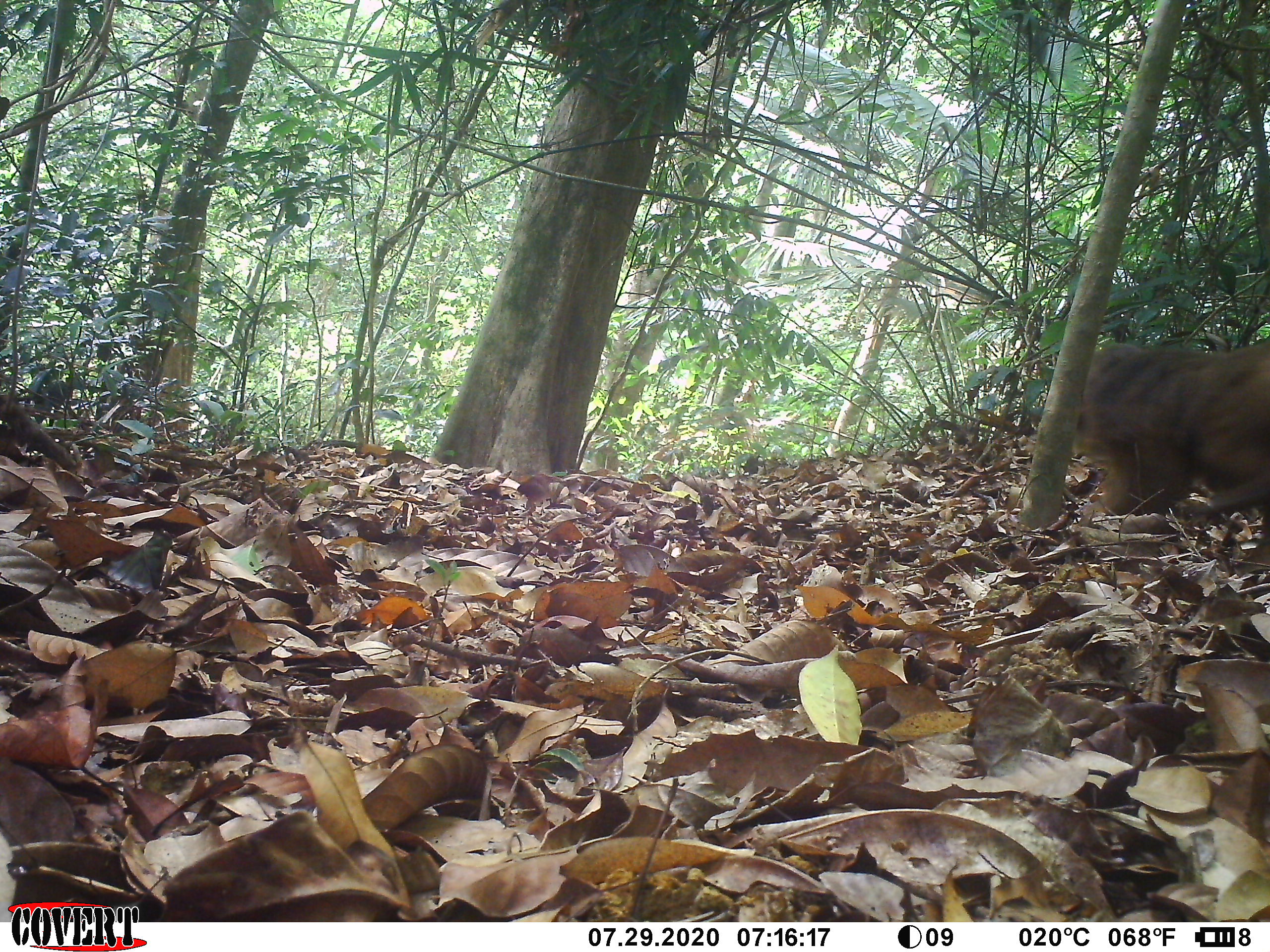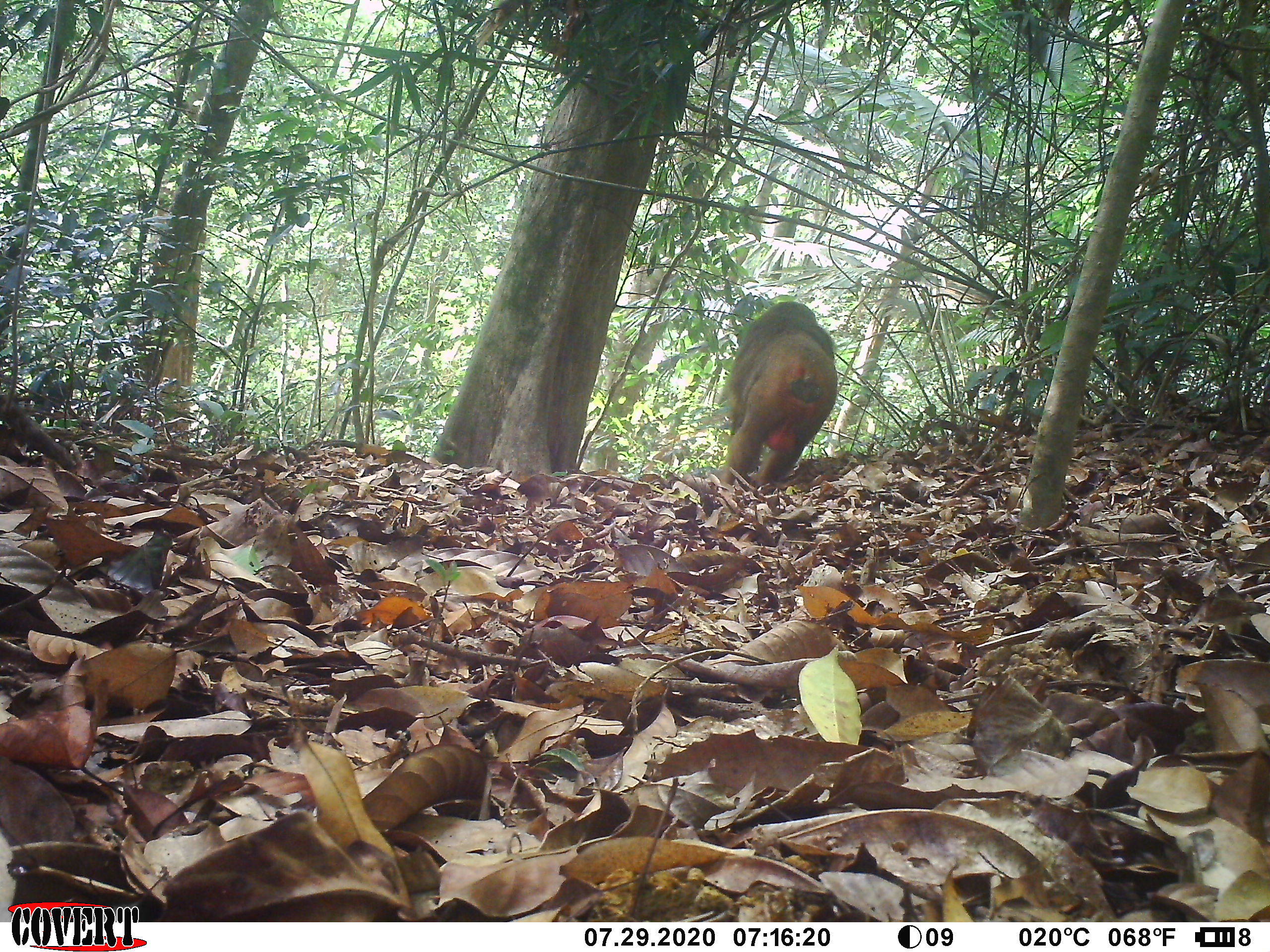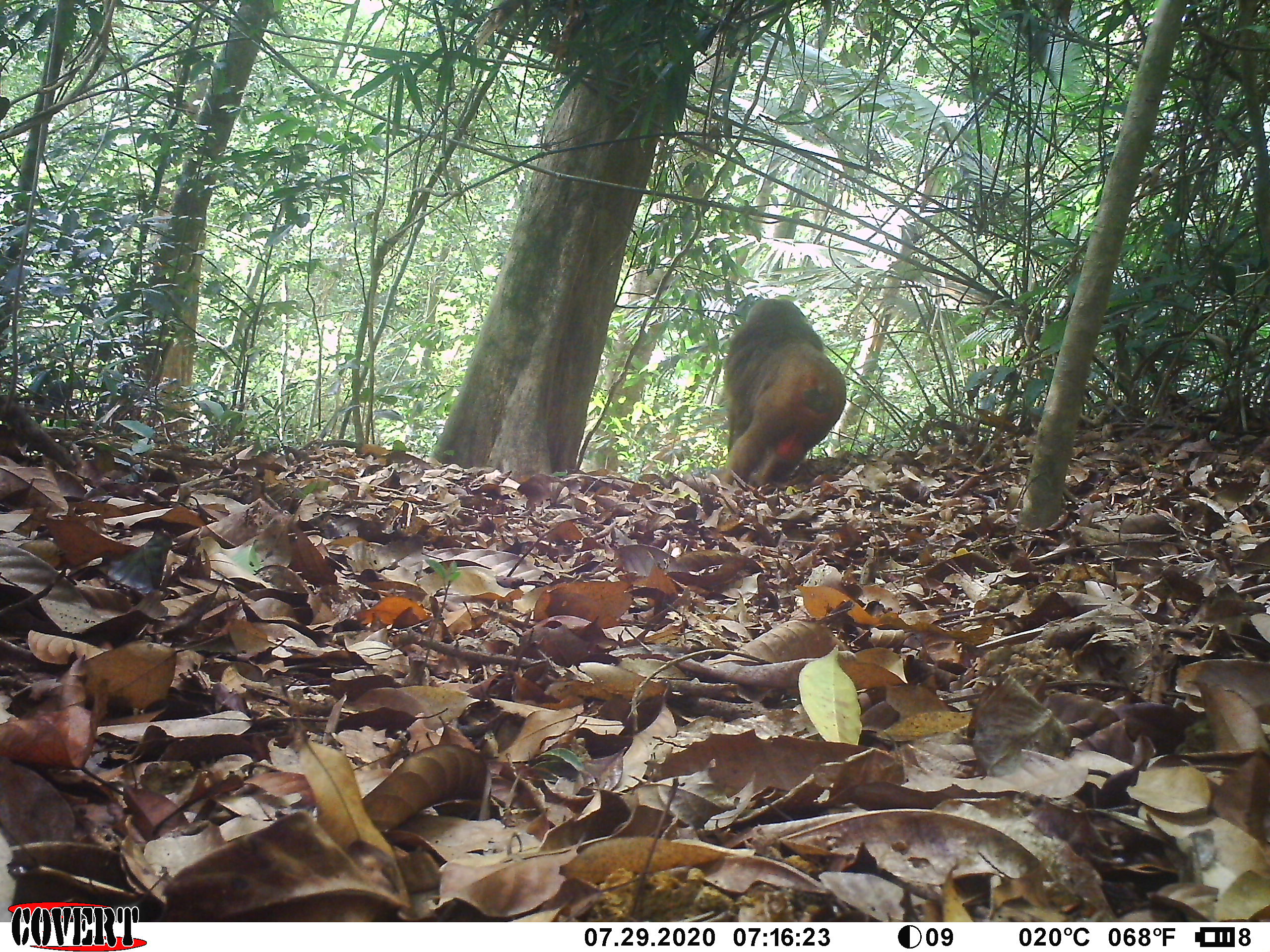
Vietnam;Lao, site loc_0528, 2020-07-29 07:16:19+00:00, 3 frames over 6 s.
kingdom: Animalia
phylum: Chordata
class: Mammalia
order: Primates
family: Cercopithecidae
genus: Macaca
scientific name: Macaca arctoides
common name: stump-tailed macaque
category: stump tailed macaque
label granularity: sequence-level